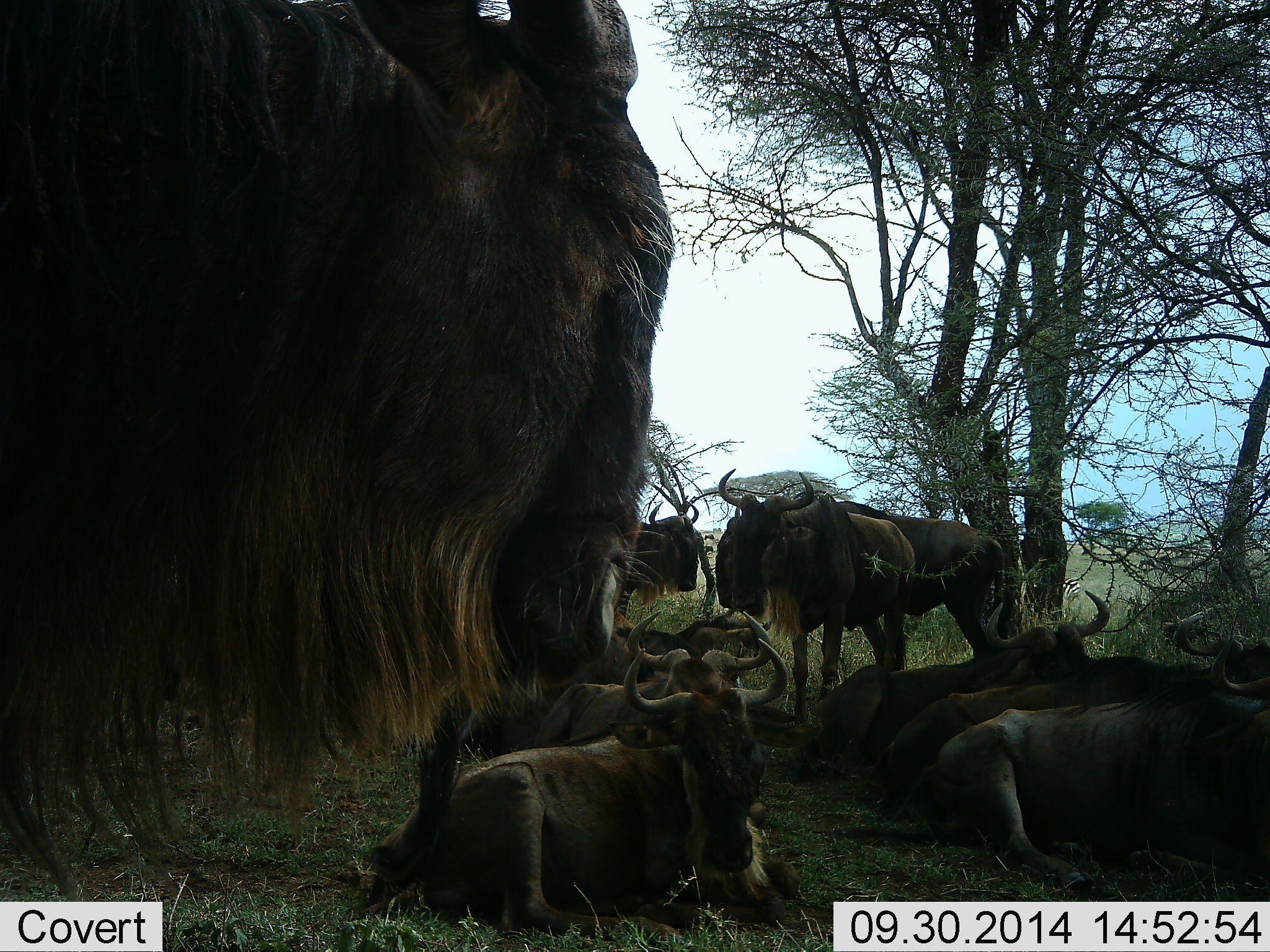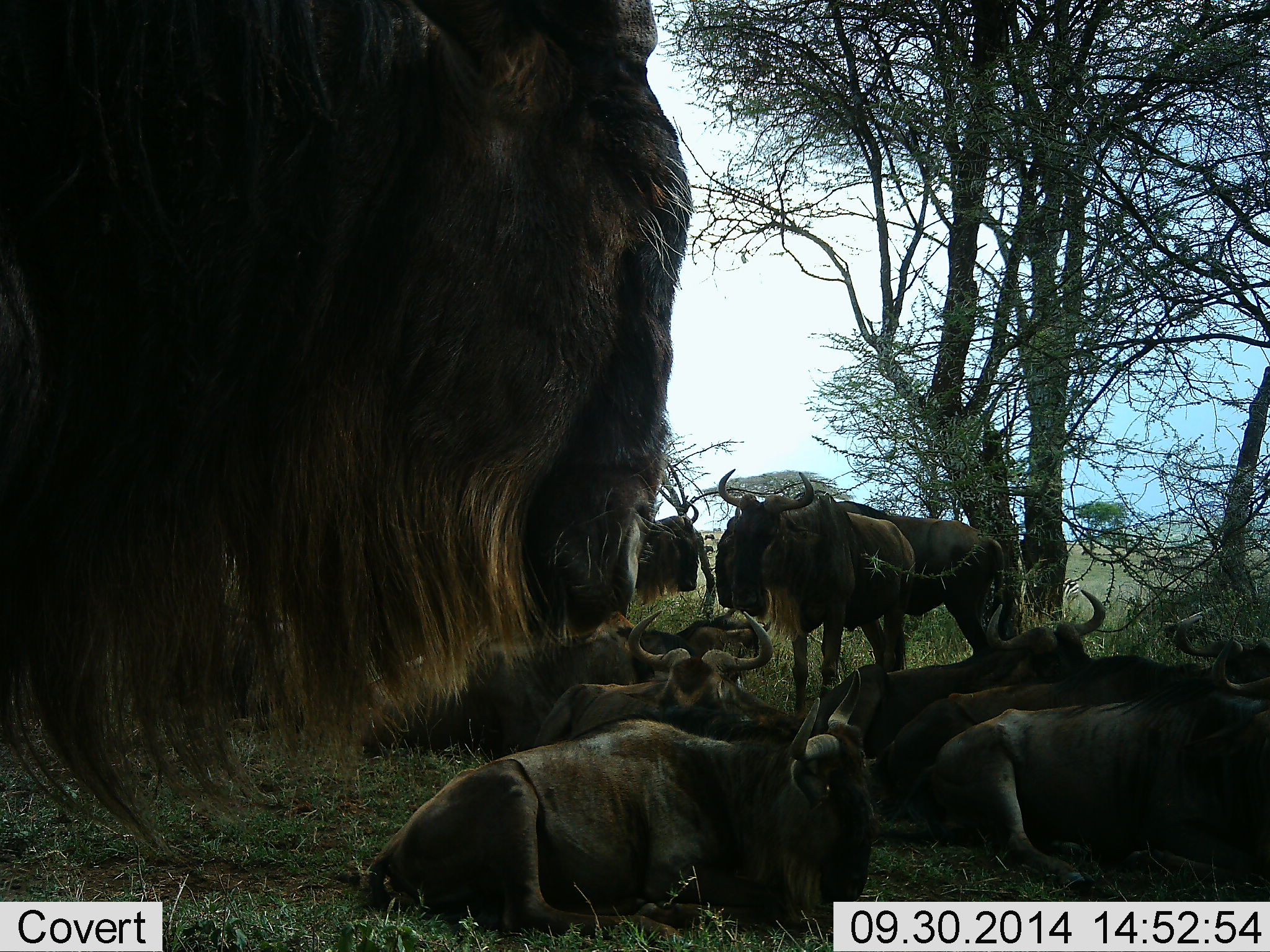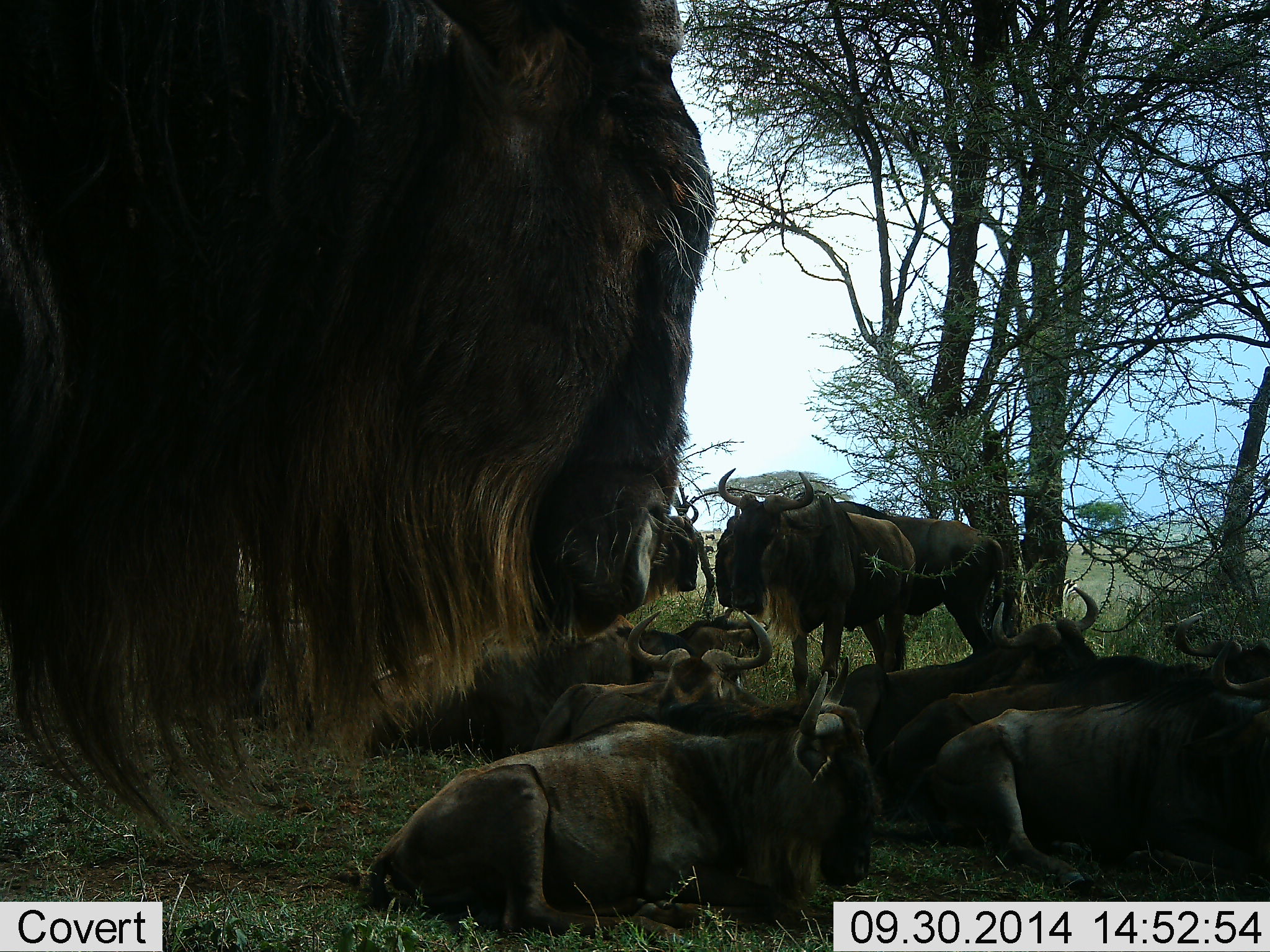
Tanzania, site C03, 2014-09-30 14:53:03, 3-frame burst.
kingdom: Animalia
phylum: Chordata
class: Mammalia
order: Artiodactyla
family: Bovidae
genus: Connochaetes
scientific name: Connochaetes taurinus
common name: blue wildebeest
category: wildebeest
Wildebeest (blue wildebeest) (Connochaetes taurinus), count 10. Behavior (volunteer vote fractions): standing 80%, resting 100%, moving 10%, interacting 10%. Young present (vote fraction): 0%. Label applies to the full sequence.